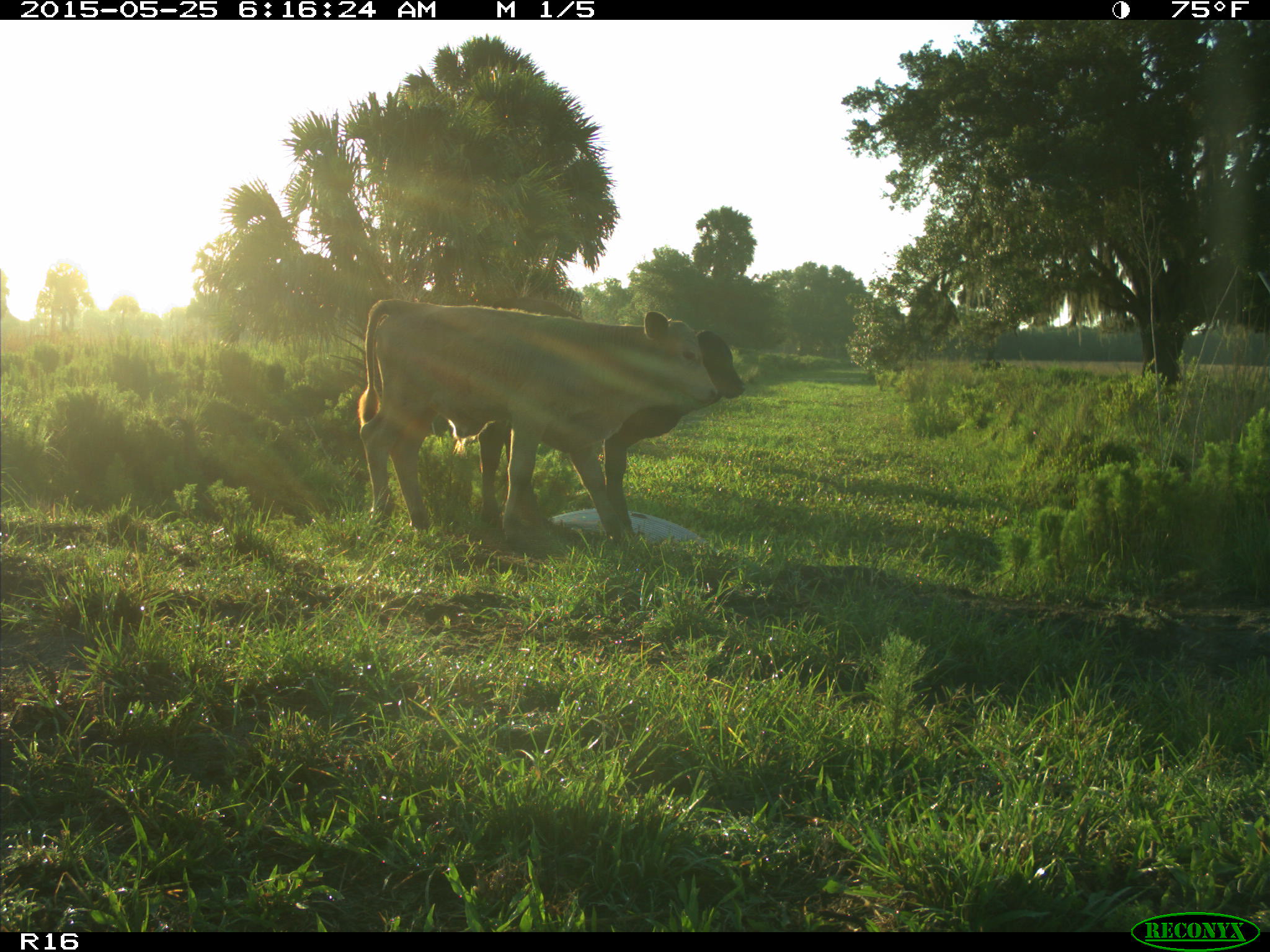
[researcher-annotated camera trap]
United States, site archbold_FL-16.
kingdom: Animalia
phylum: Chordata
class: Mammalia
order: Artiodactyla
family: Bovidae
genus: Bos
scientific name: Bos taurus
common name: domestic cow